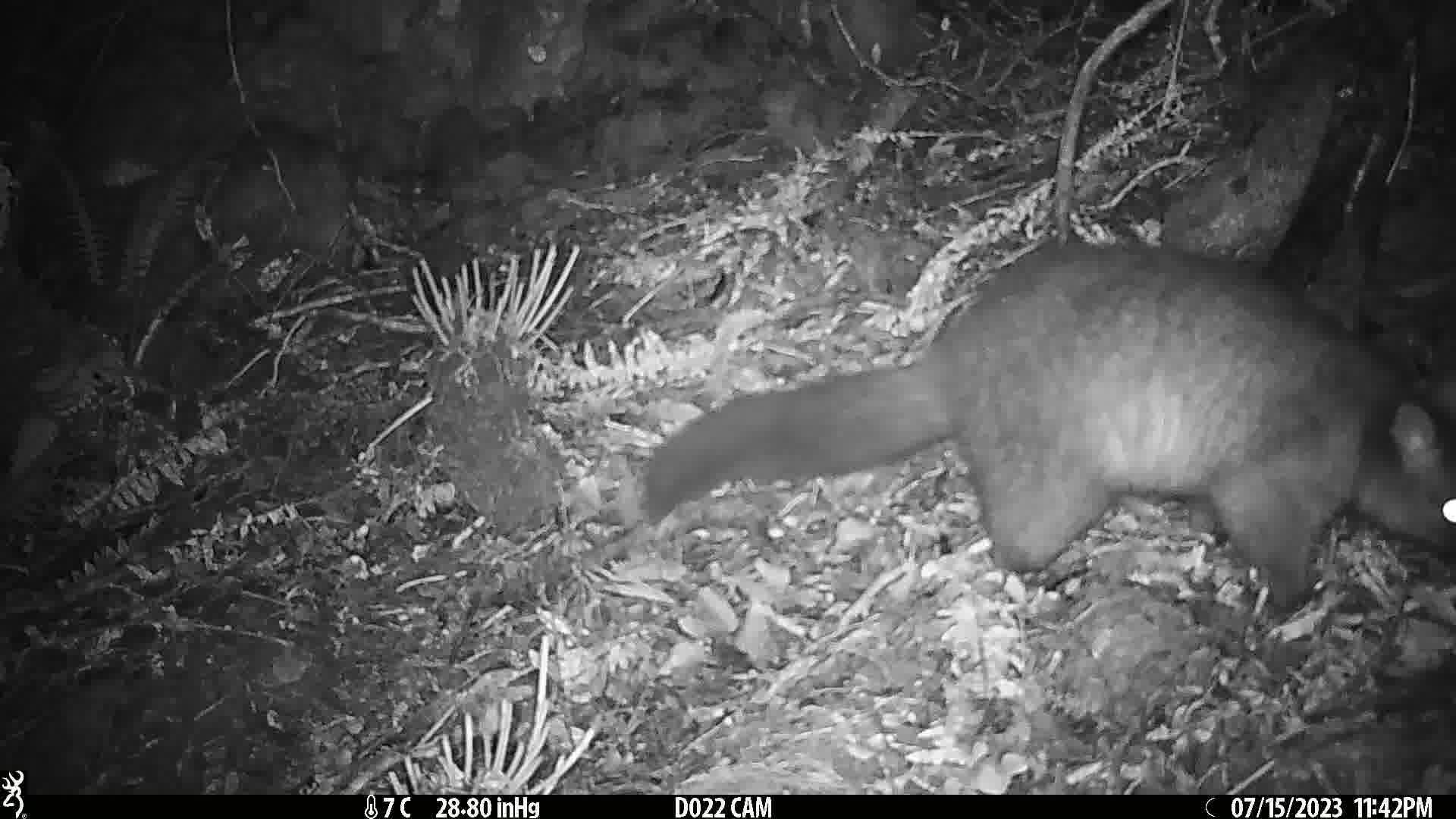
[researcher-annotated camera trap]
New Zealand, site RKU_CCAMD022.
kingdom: Animalia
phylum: Chordata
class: Mammalia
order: Diprotodontia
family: Phalangeridae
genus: Trichosurus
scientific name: Trichosurus vulpecula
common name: common brushtail possum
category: possum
Possum (common brushtail possum) (Trichosurus vulpecula).